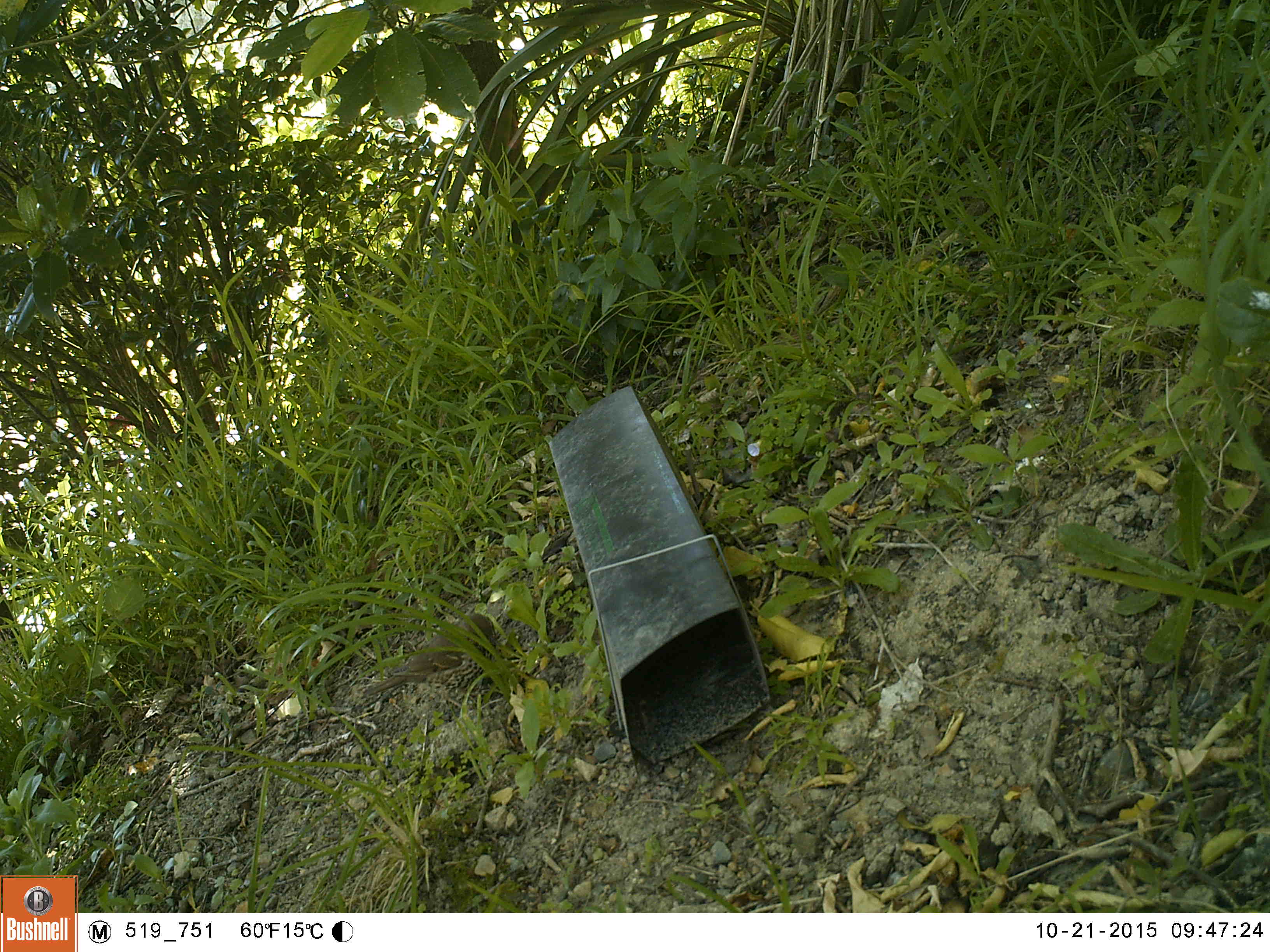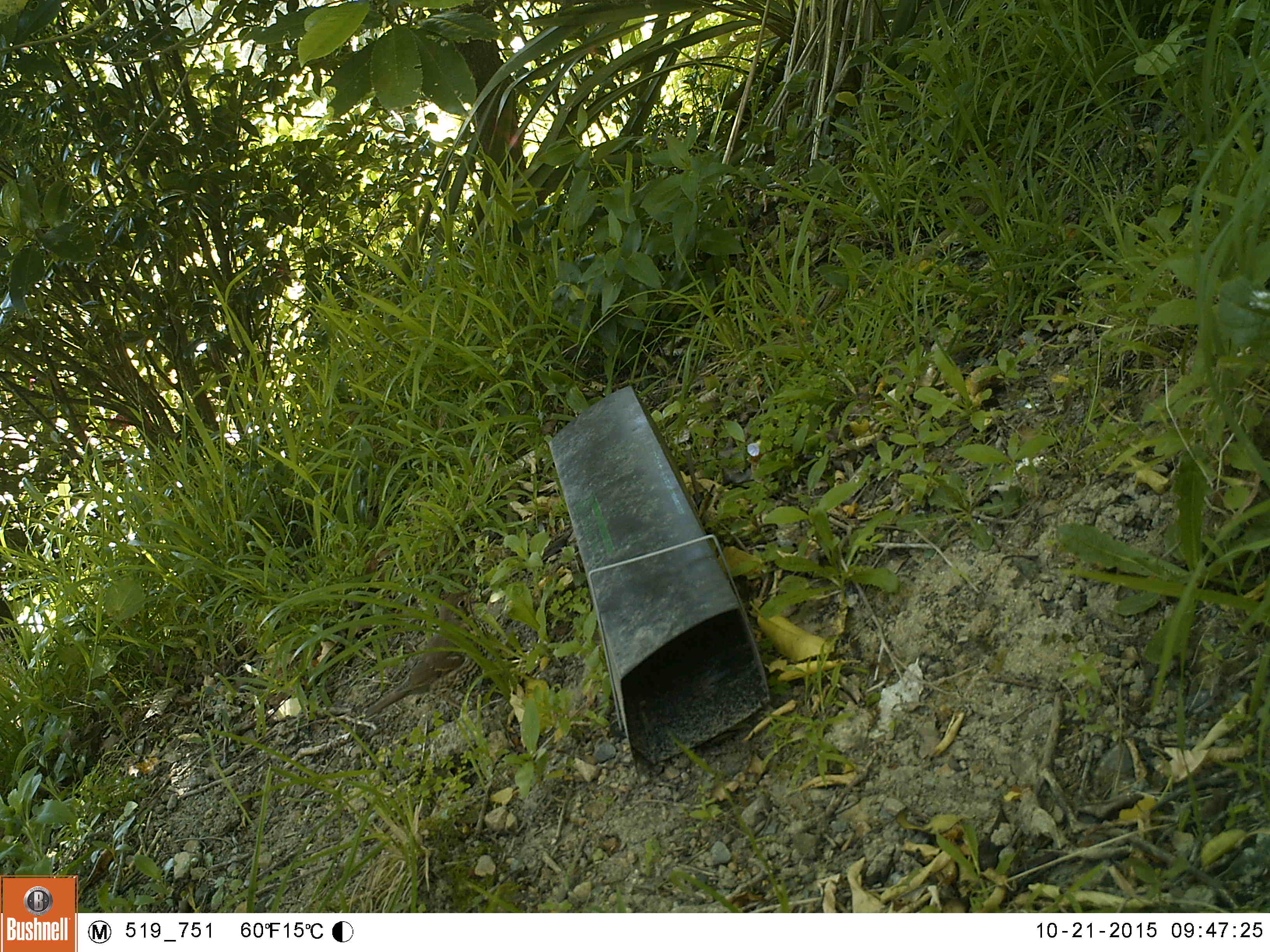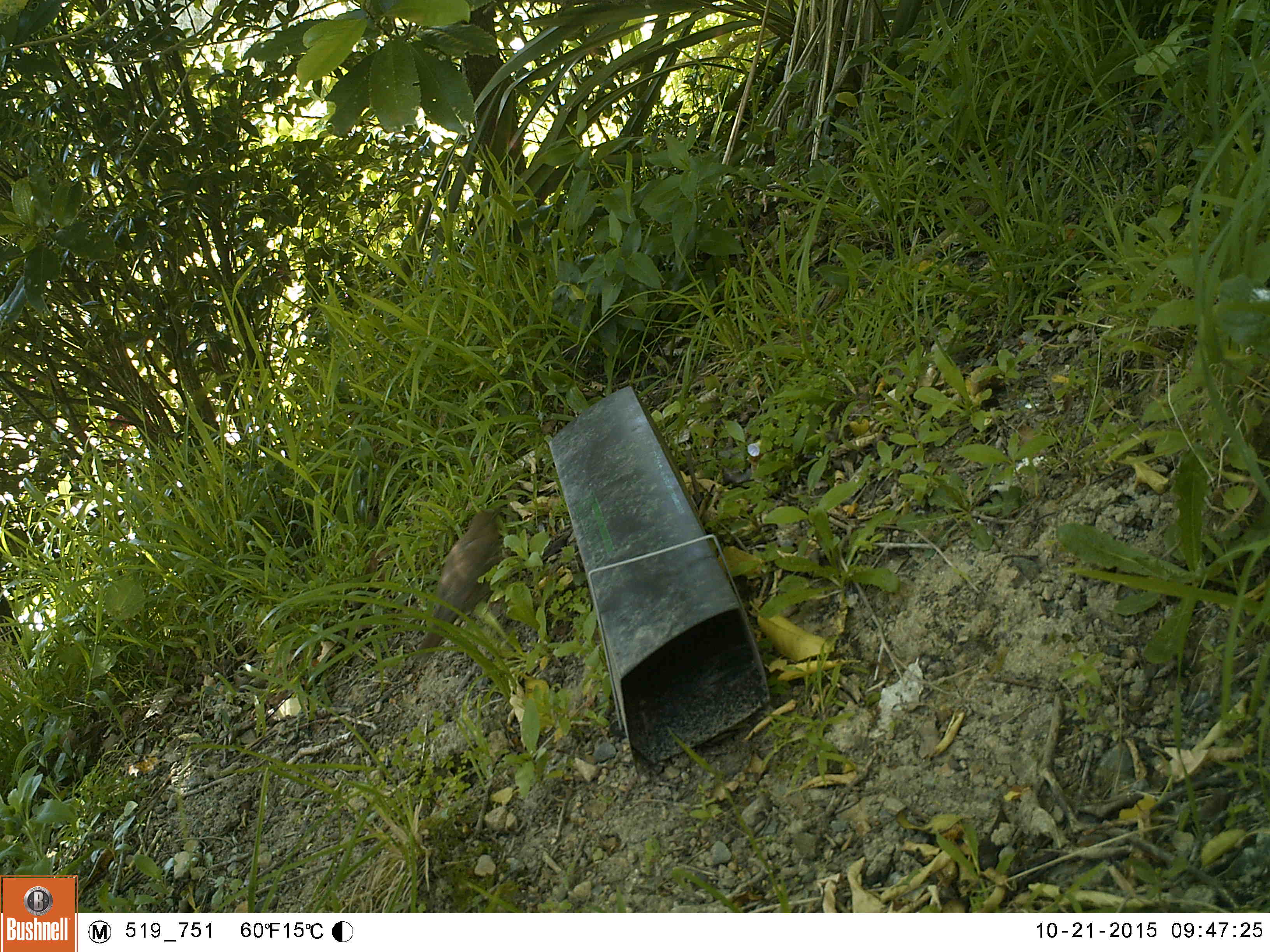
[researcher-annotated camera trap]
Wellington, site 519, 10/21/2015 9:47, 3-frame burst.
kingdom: Animalia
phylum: Chordata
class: Aves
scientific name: Aves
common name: bird